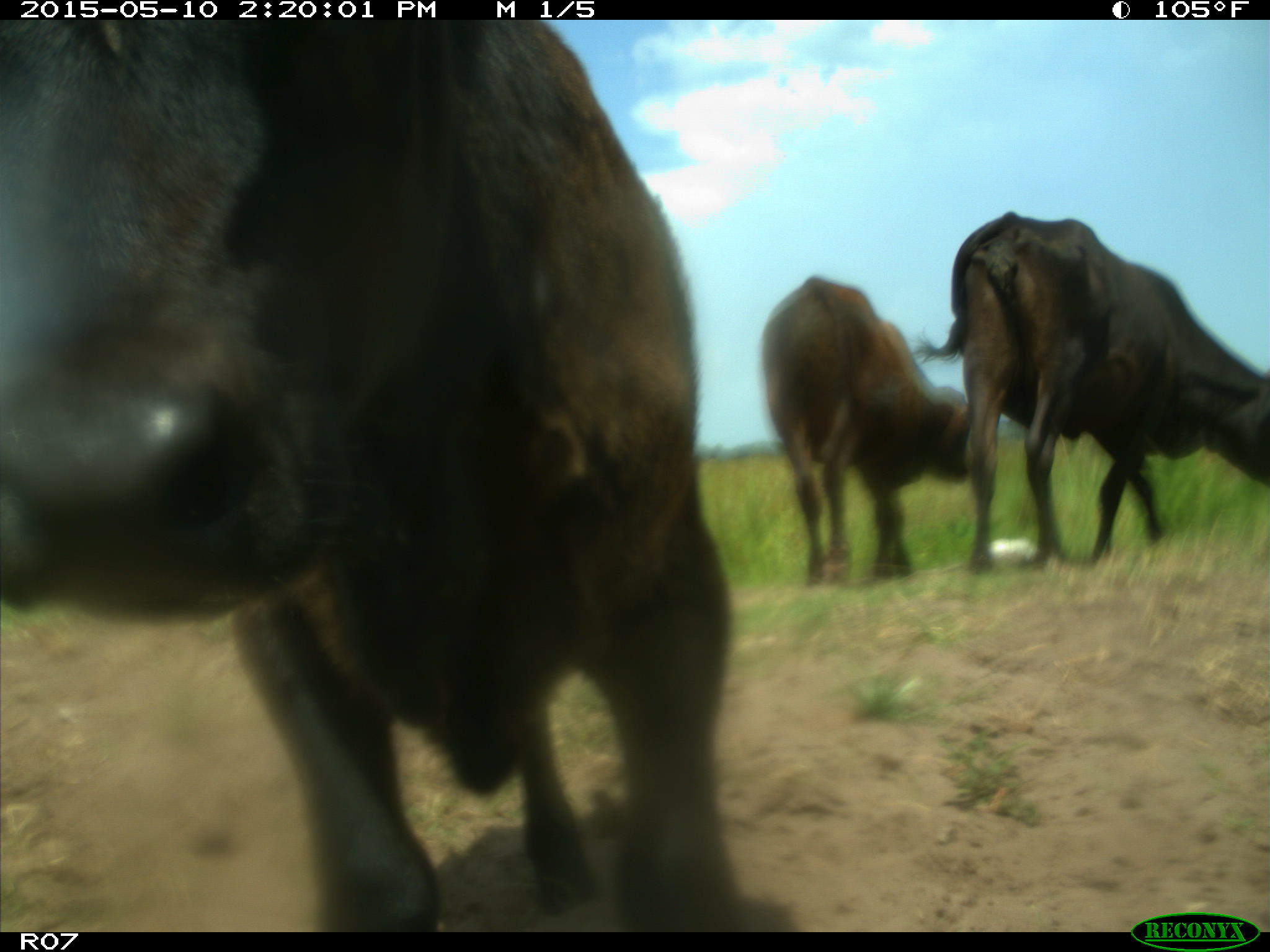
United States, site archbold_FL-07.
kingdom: Animalia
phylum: Chordata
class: Mammalia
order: Artiodactyla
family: Bovidae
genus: Bos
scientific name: Bos taurus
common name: domestic cow